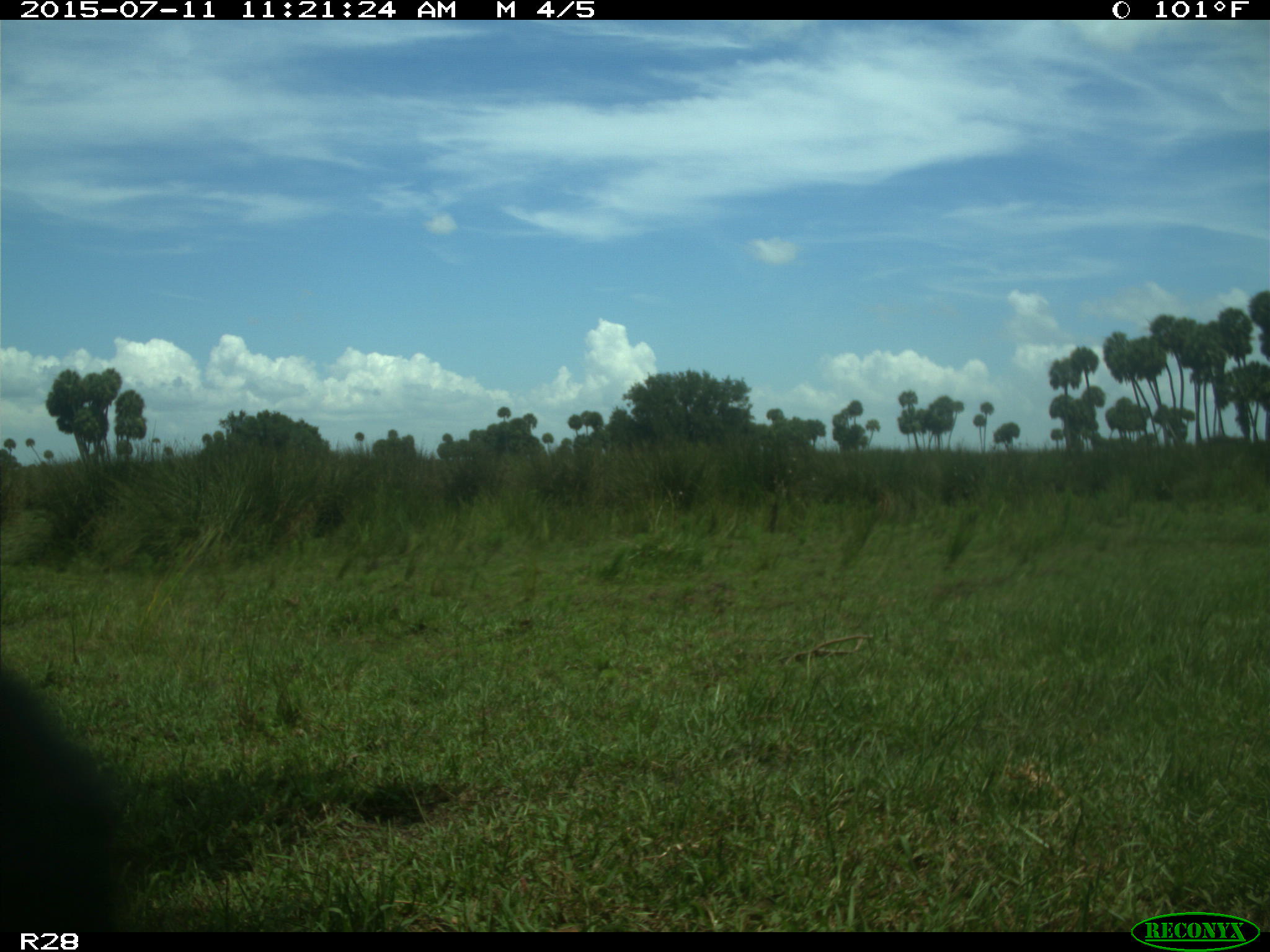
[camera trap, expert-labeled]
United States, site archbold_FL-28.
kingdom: Animalia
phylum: Chordata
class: Mammalia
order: Artiodactyla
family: Bovidae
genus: Bos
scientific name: Bos taurus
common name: domestic cow